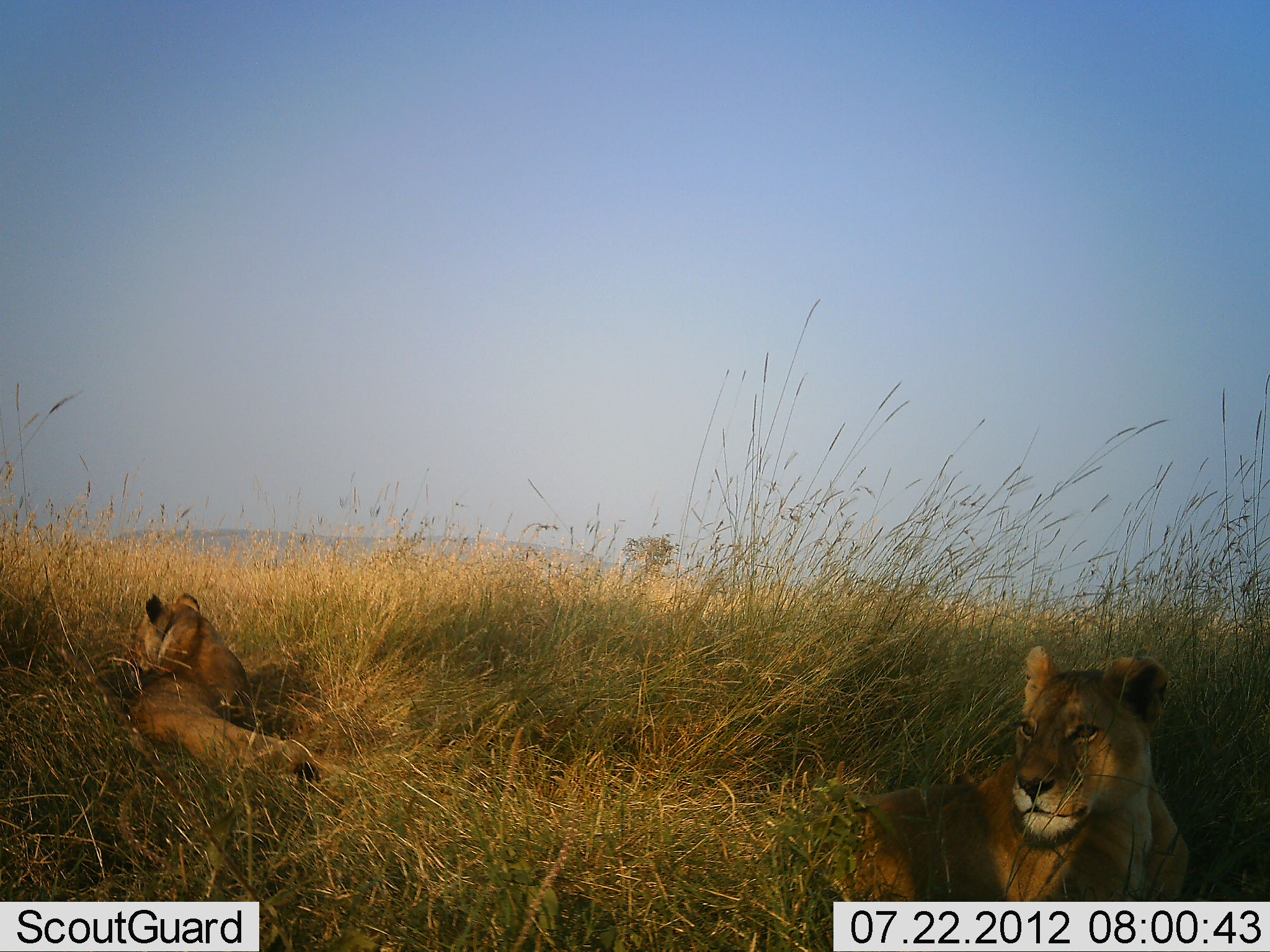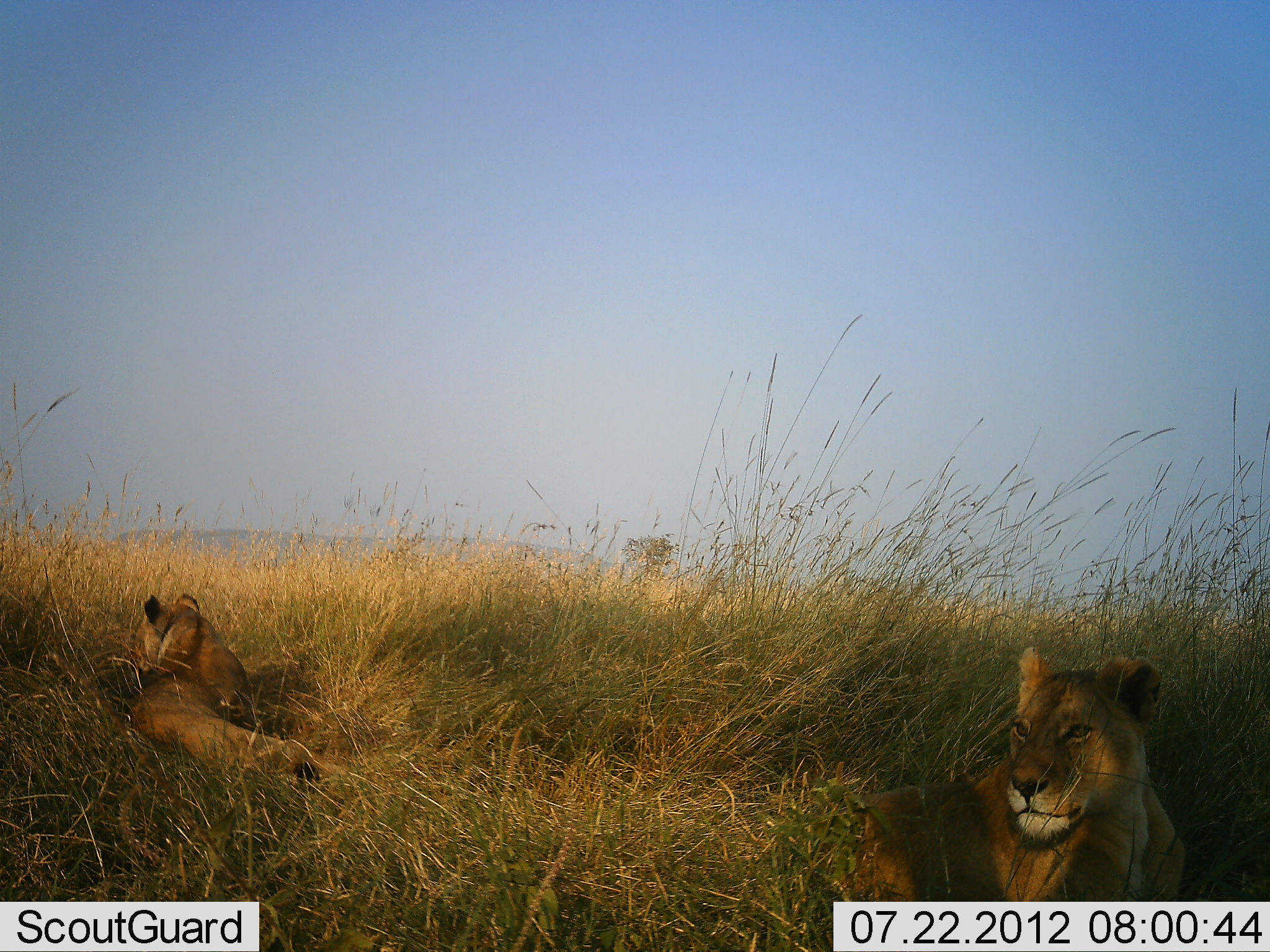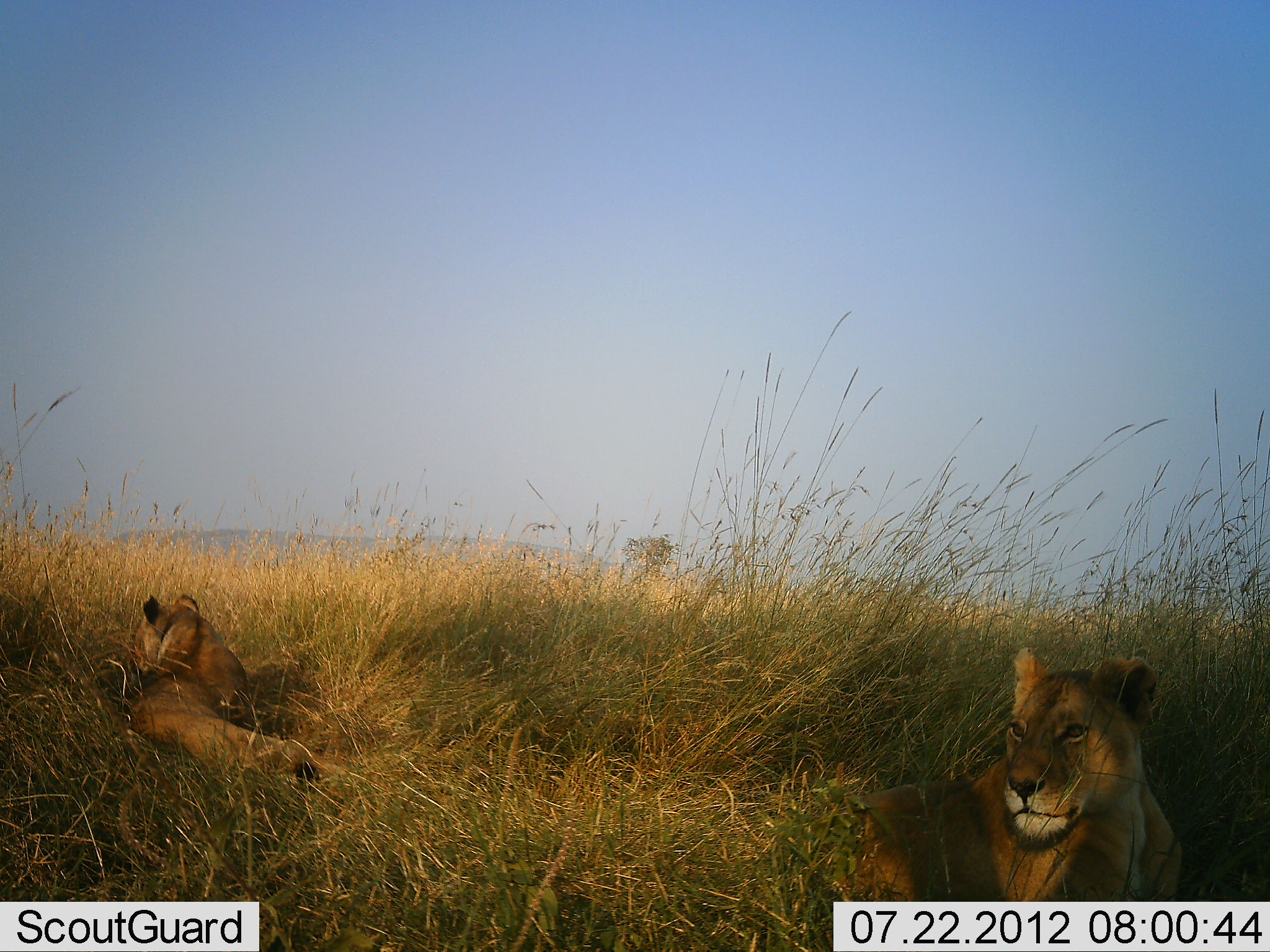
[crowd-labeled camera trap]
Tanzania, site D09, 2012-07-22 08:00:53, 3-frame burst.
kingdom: Animalia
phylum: Chordata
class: Mammalia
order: Carnivora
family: Felidae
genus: Panthera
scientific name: Panthera leo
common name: lion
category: lionfemale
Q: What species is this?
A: Lionfemale (lion) (Panthera leo).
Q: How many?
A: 2.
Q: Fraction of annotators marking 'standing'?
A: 0%.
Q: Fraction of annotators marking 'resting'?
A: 100%.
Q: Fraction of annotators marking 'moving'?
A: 0%.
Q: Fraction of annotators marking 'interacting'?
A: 0%.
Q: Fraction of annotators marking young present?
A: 0%.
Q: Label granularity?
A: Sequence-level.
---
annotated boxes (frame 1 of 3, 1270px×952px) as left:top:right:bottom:
animal: 826:647:1179:905; 120:591:319:792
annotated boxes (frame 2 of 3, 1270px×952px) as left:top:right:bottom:
animal: 832:644:1186:901; 124:595:320:787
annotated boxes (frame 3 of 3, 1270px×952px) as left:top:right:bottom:
animal: 843:649:1181:903; 124:593:324:785